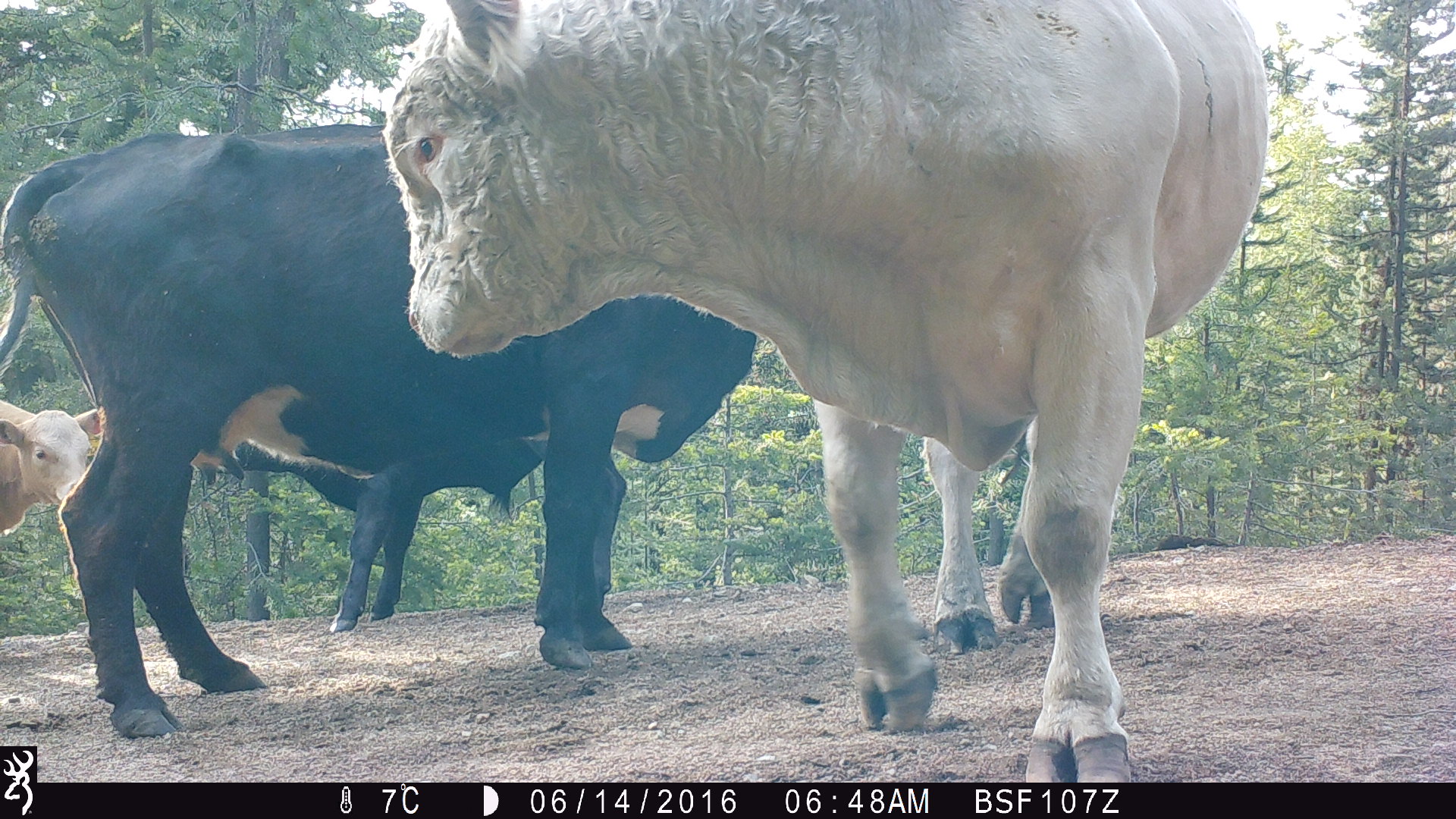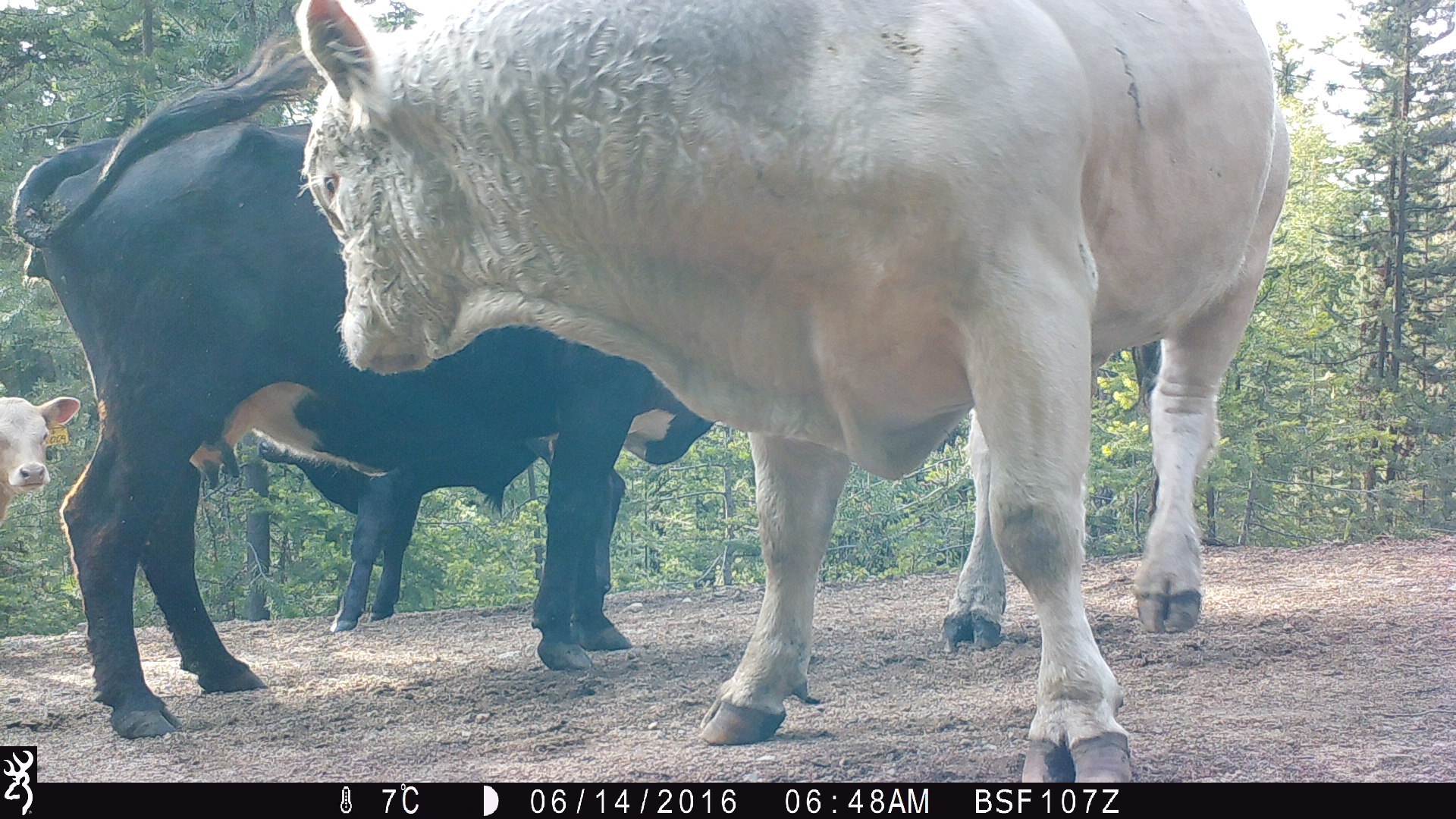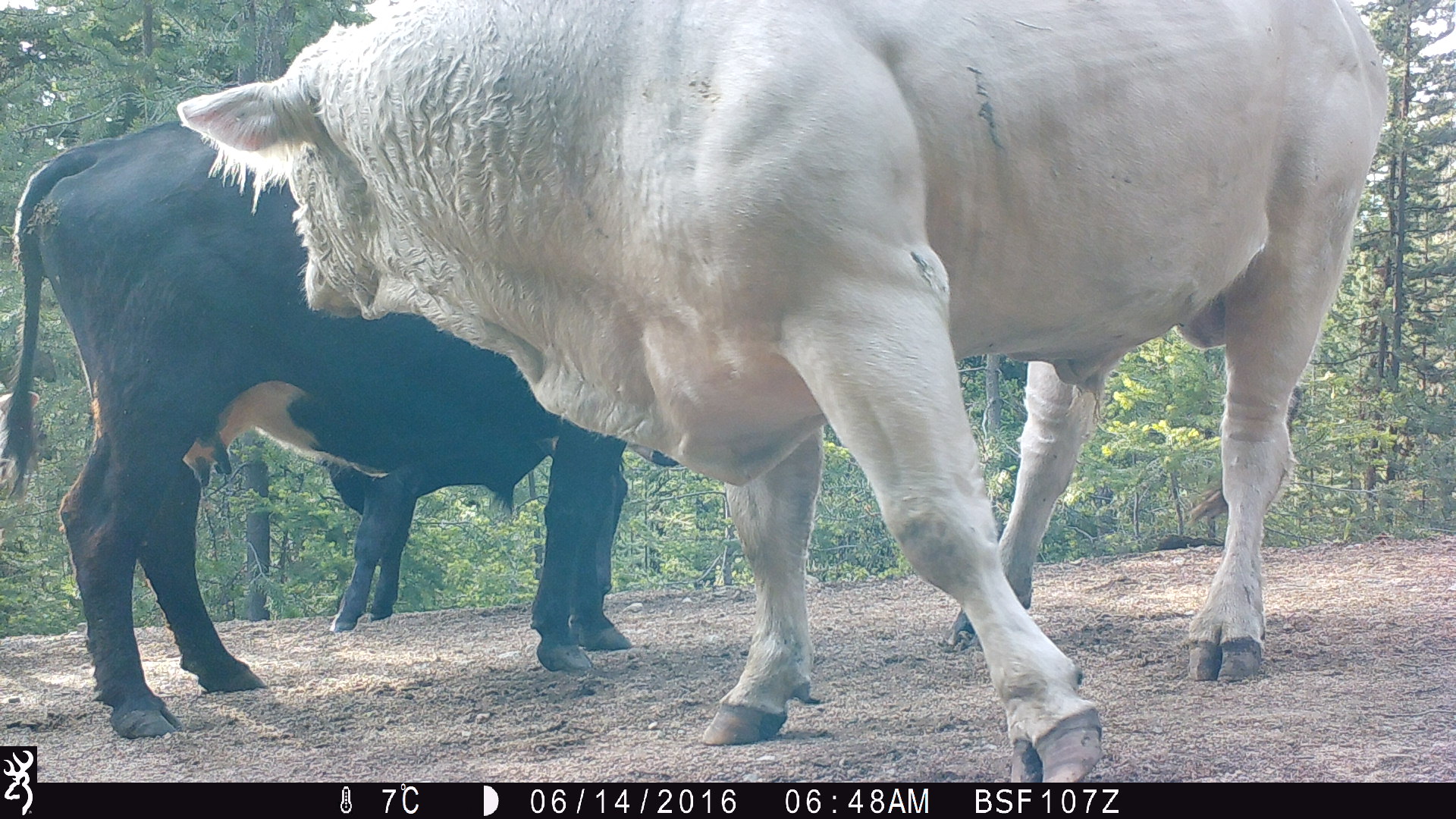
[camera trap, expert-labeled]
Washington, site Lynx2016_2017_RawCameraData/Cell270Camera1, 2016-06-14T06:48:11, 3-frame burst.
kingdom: Animalia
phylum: Chordata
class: Mammalia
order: Artiodactyla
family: Bovidae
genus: Bos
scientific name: Bos taurus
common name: domestic cattle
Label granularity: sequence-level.